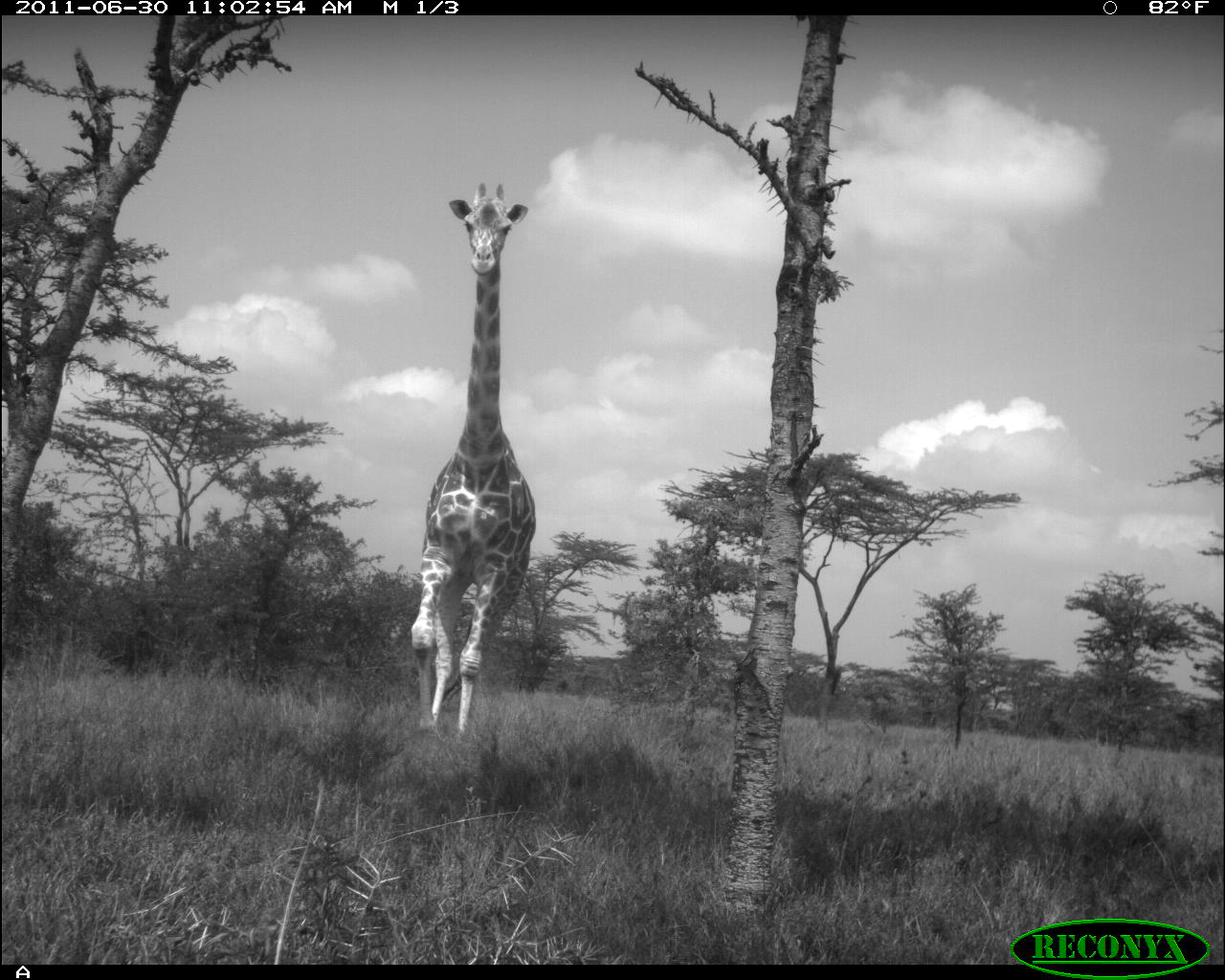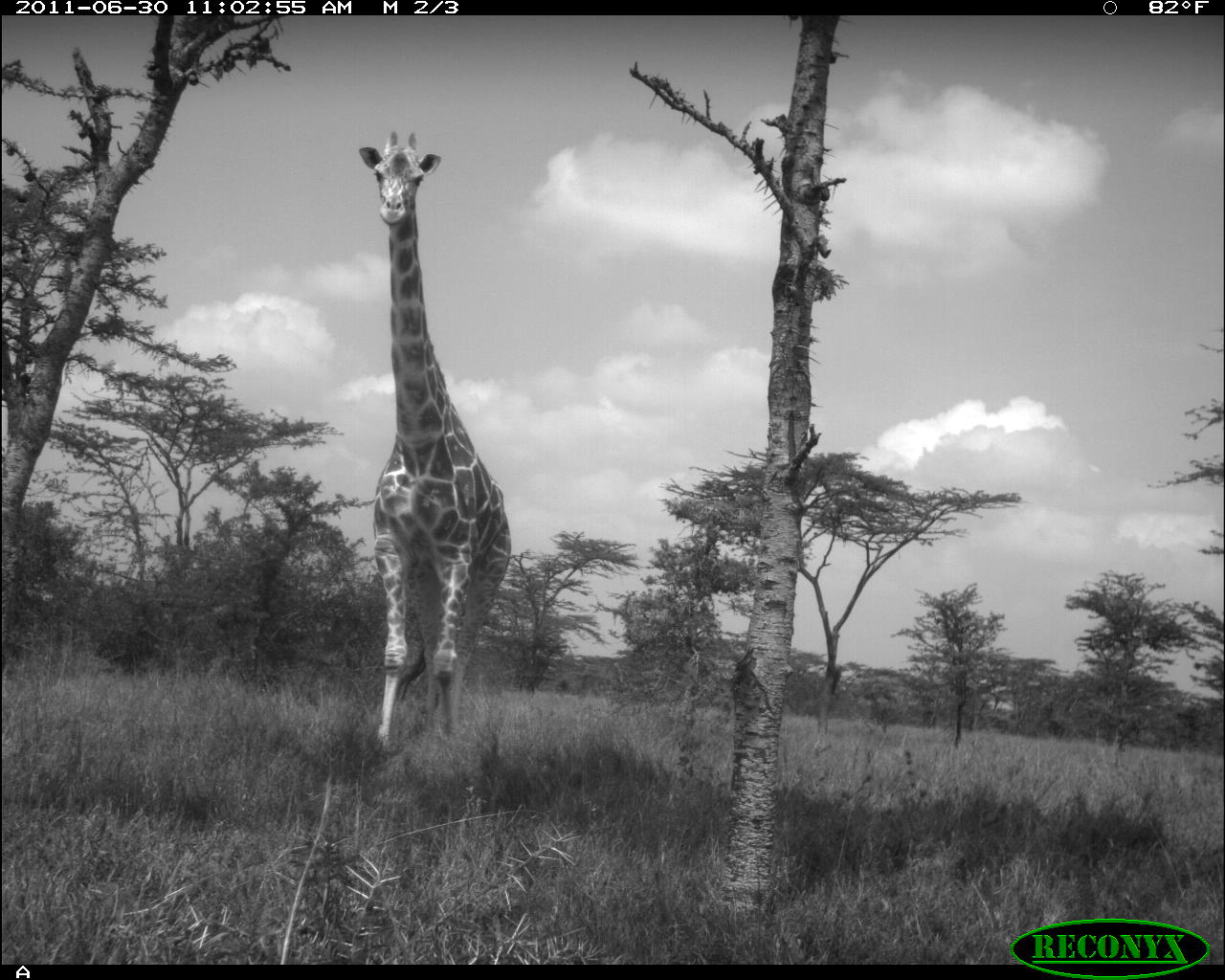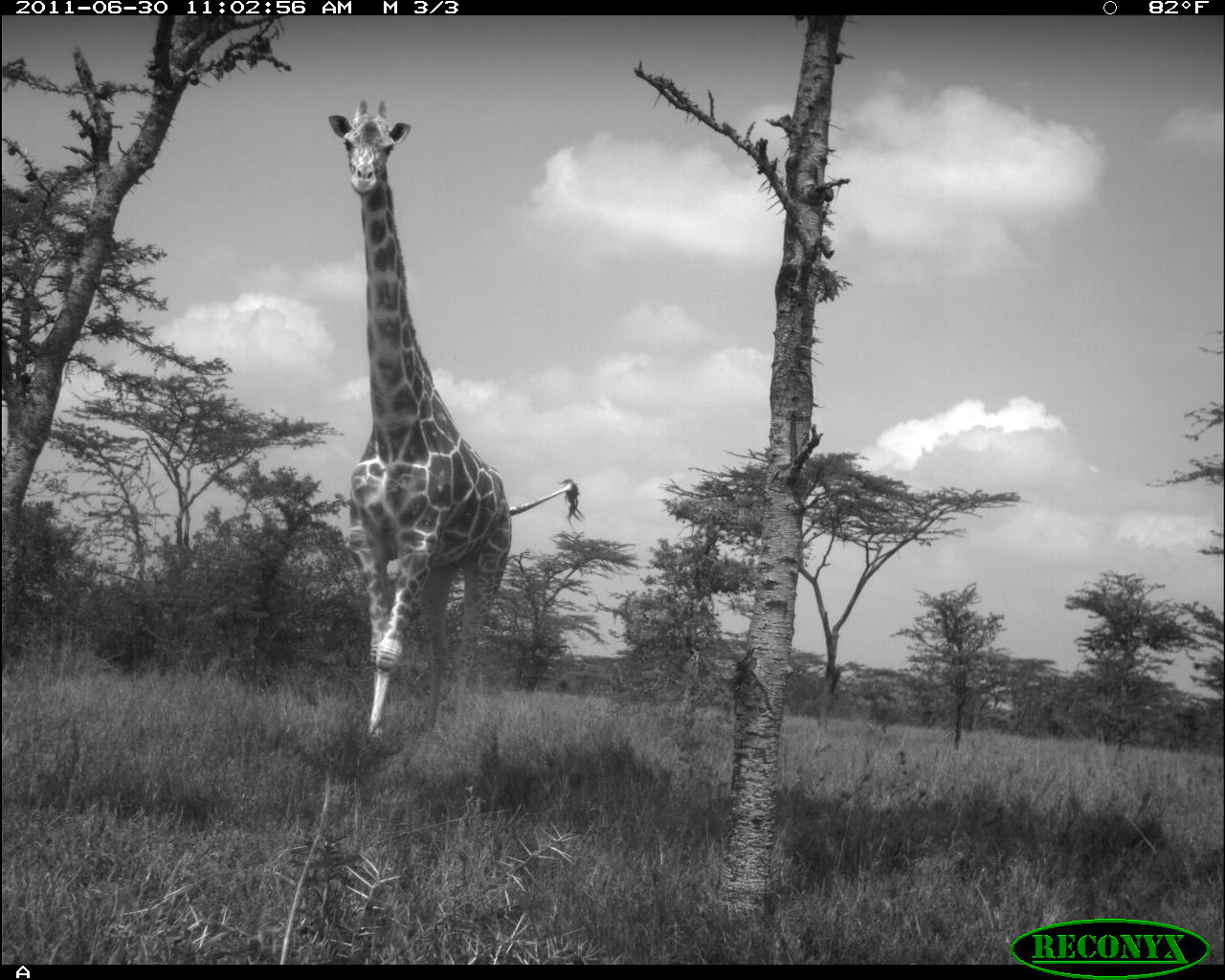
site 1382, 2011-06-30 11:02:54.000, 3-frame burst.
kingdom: Animalia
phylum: Chordata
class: Mammalia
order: Artiodactyla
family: Giraffidae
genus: Giraffa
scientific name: Giraffa camelopardalis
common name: giraffe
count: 1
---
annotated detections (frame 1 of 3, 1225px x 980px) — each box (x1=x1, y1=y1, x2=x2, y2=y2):
giraffa camelopardalis: (x1=410, y1=182, x2=536, y2=741)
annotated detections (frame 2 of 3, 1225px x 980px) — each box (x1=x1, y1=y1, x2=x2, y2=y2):
giraffa camelopardalis: (x1=358, y1=129, x2=512, y2=756)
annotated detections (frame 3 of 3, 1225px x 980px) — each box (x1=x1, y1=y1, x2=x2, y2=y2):
giraffa camelopardalis: (x1=324, y1=96, x2=588, y2=745)